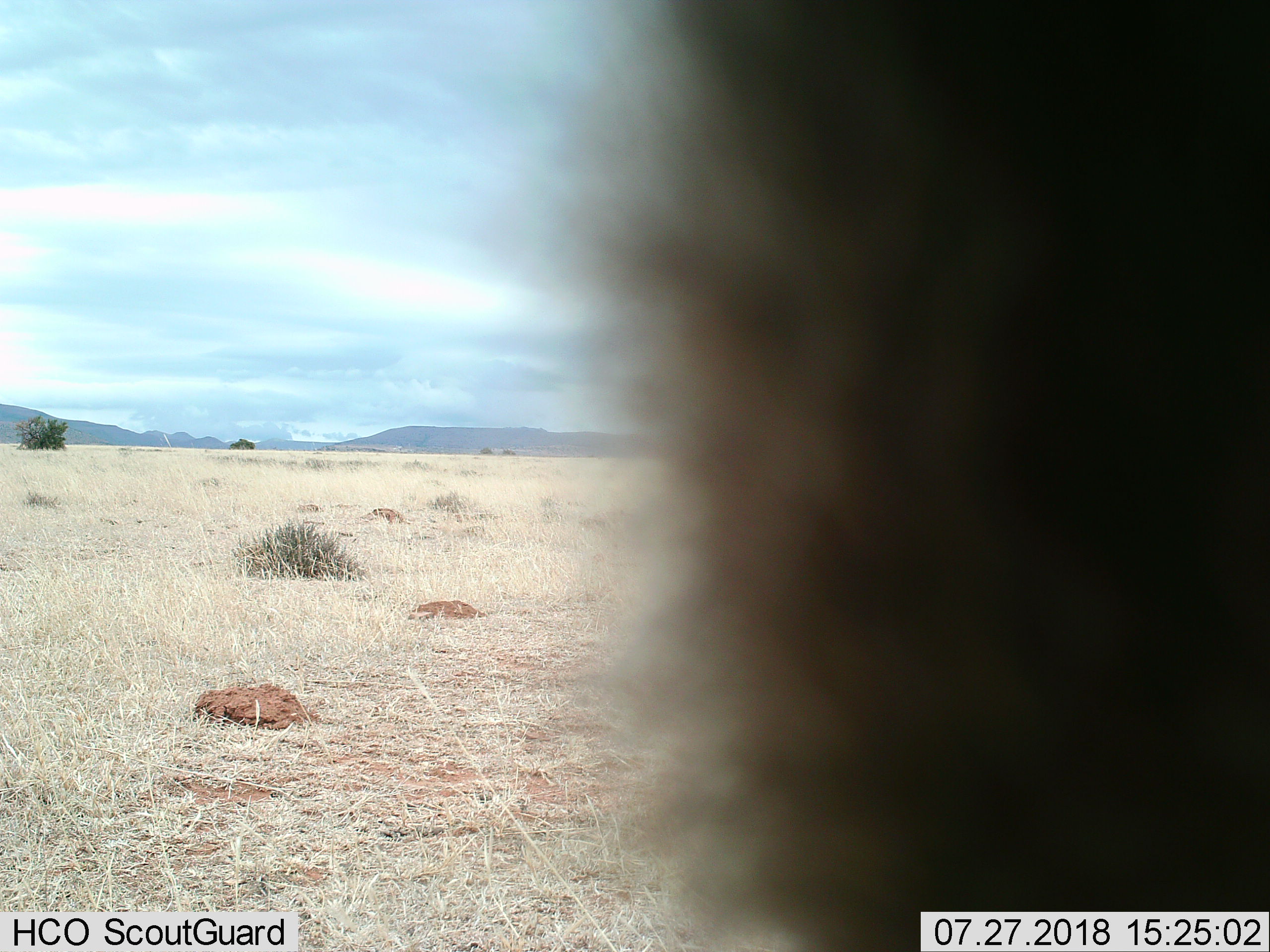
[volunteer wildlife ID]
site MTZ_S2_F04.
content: unidentified animal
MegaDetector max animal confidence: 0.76